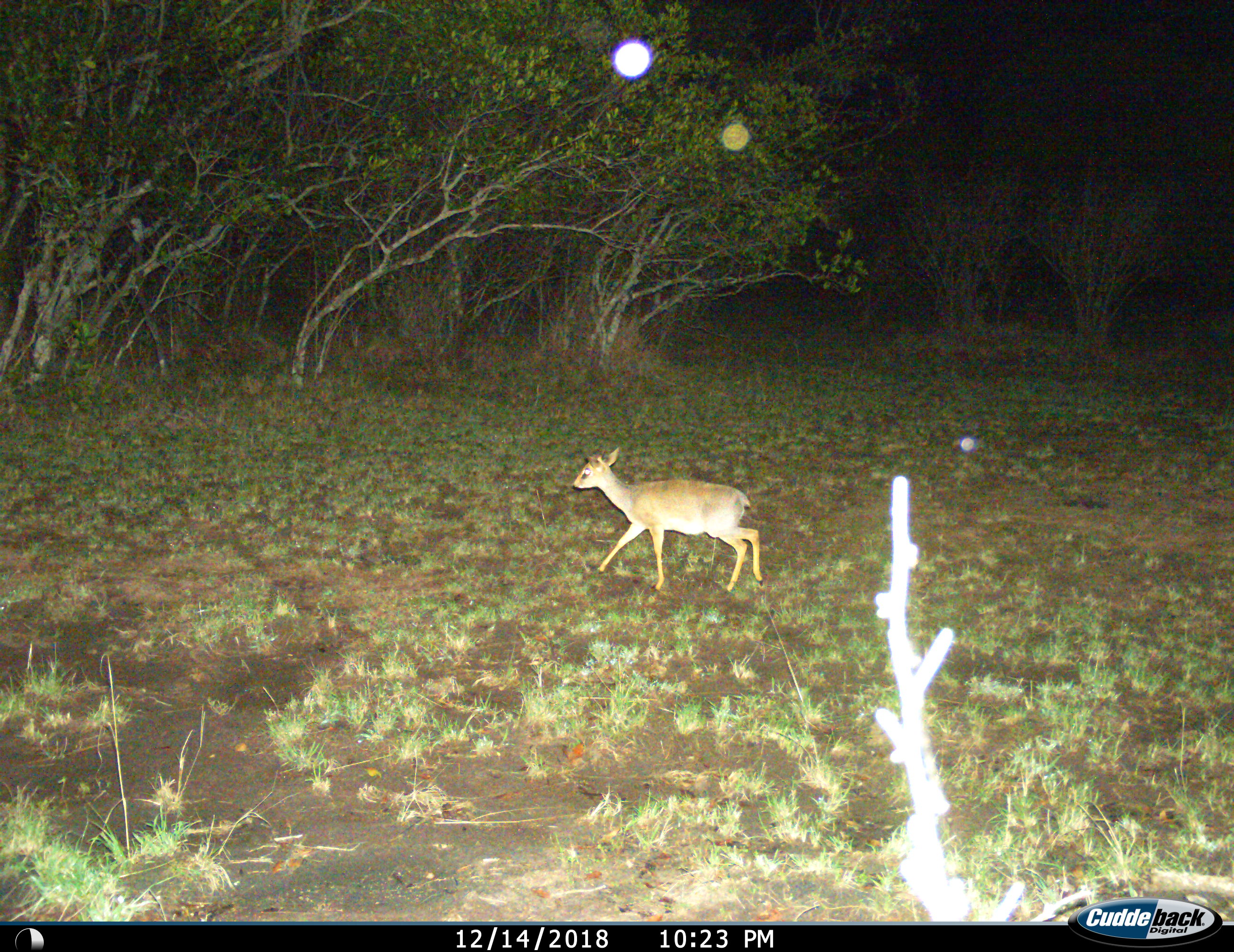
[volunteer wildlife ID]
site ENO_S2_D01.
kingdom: Animalia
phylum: Chordata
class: Mammalia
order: Artiodactyla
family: Bovidae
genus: Madoqua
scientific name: Madoqua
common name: dik-dik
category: dikdik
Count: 1.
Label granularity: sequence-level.